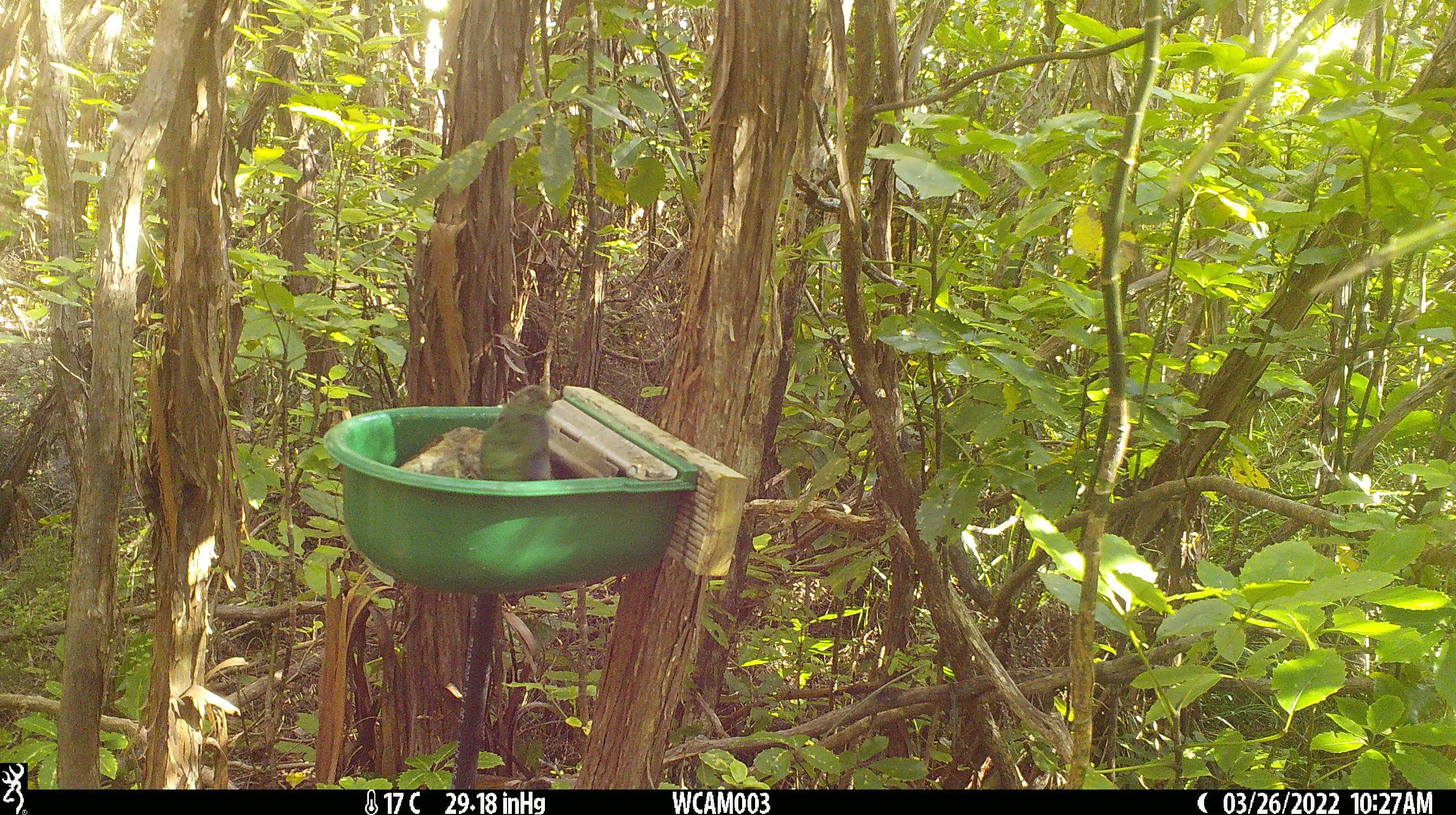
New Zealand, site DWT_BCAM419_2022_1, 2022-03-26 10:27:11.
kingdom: Animalia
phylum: Chordata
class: Aves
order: Psittaciformes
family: Psittaculidae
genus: Cyanoramphus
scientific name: Cyanoramphus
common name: parakeet